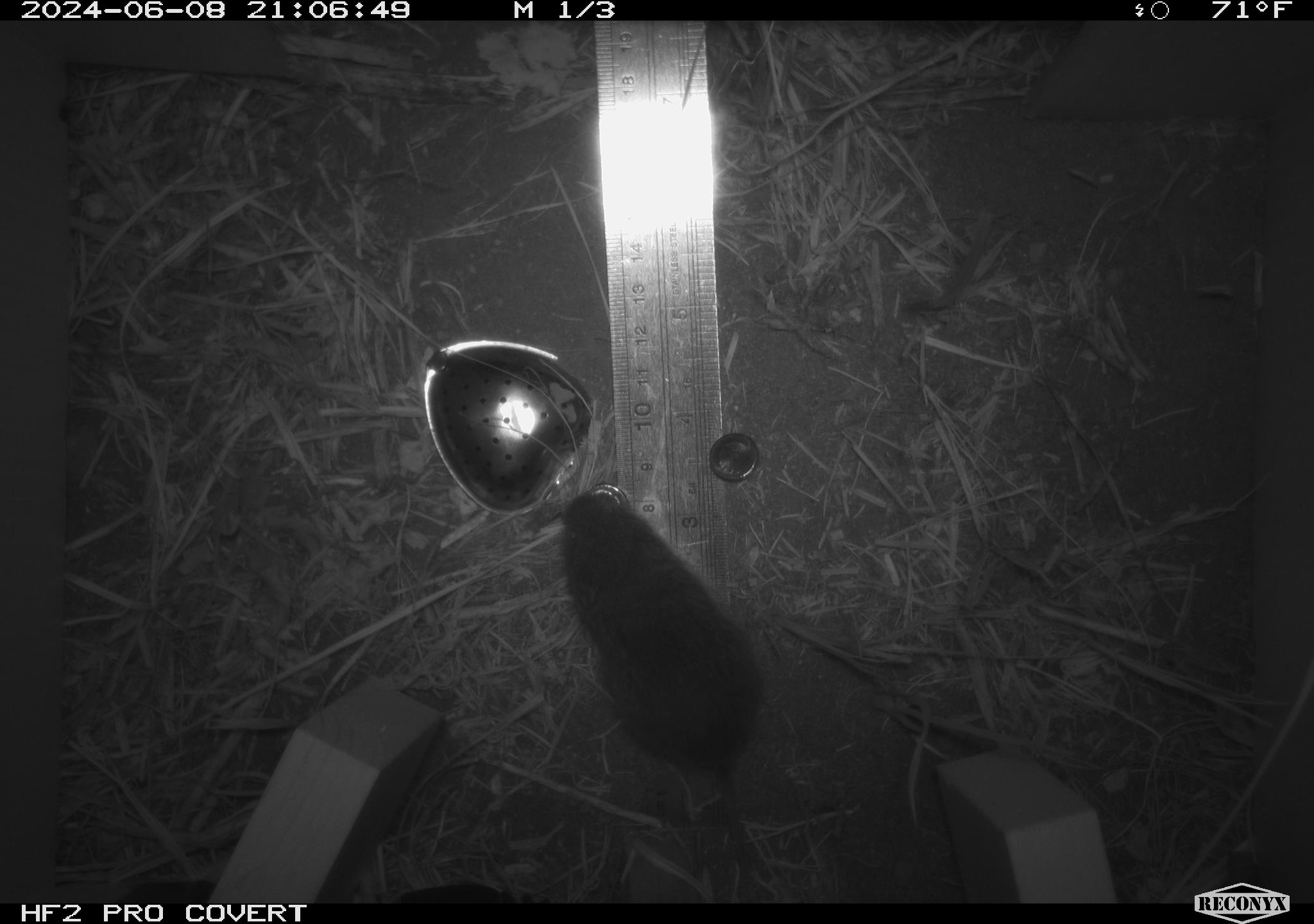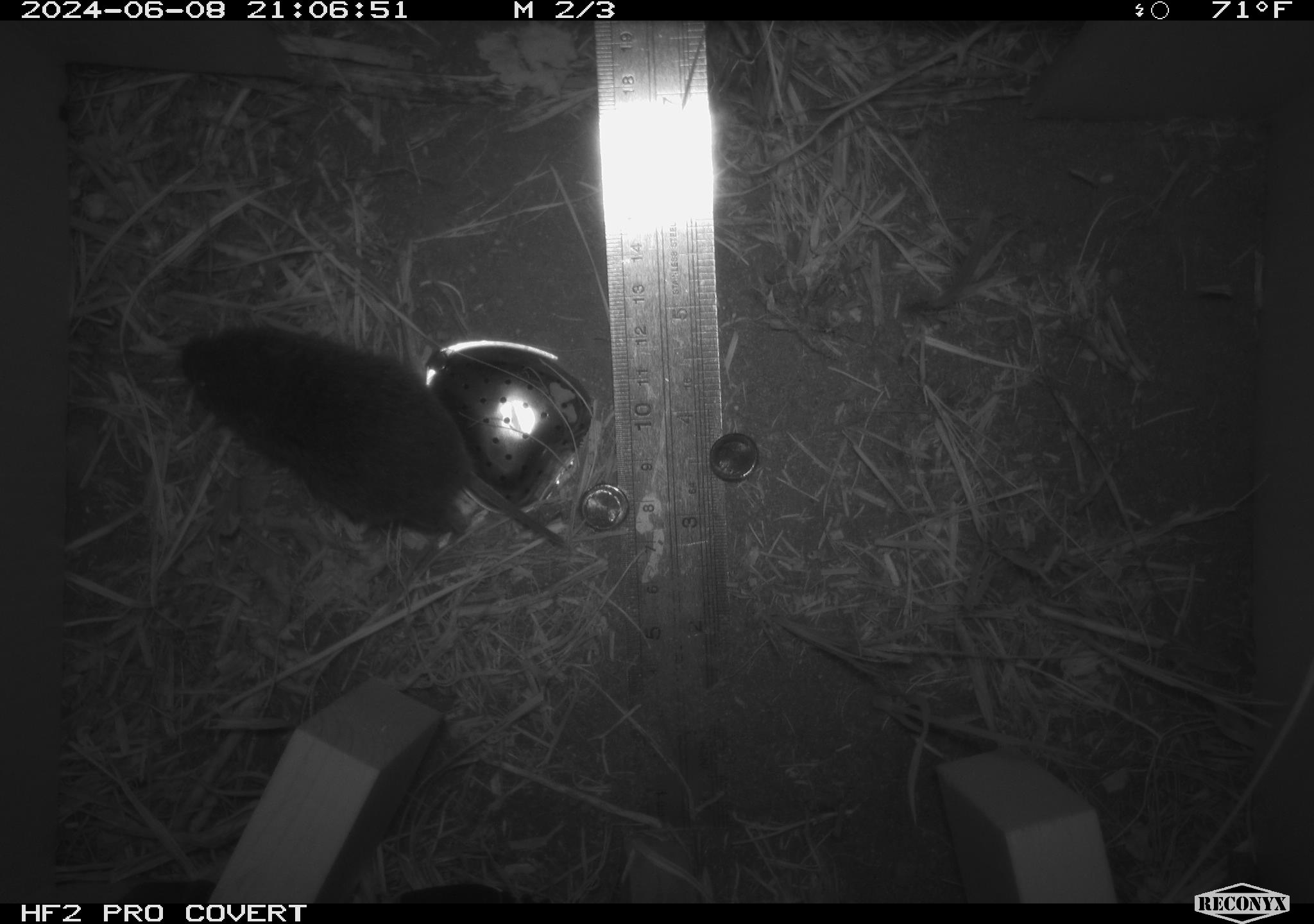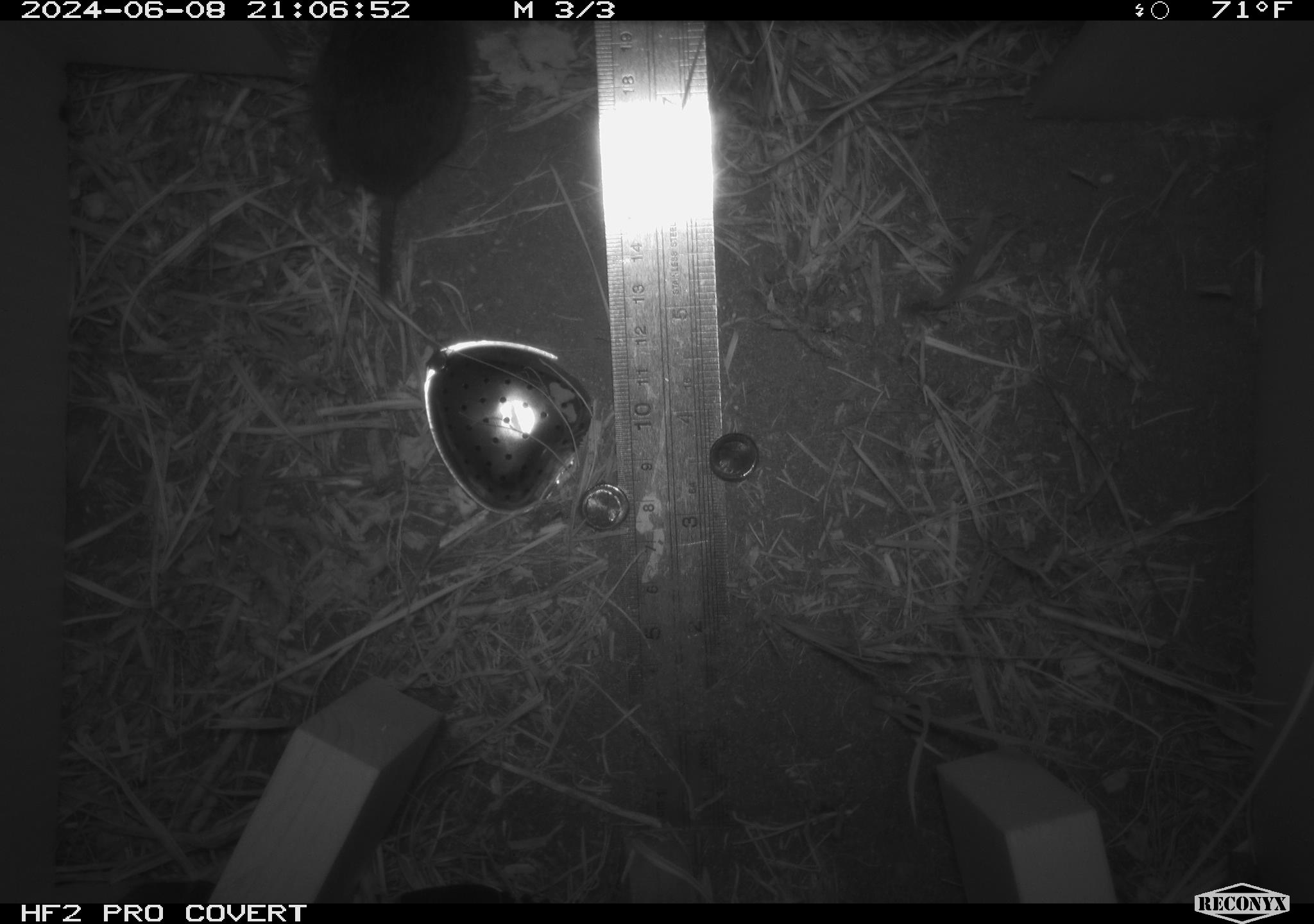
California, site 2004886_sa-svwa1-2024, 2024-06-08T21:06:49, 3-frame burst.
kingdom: Animalia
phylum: Chordata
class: Mammalia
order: Rodentia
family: Cricetidae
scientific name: Arvicolinae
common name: voles, lemmings, and muskrats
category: arvicolinae subfamily